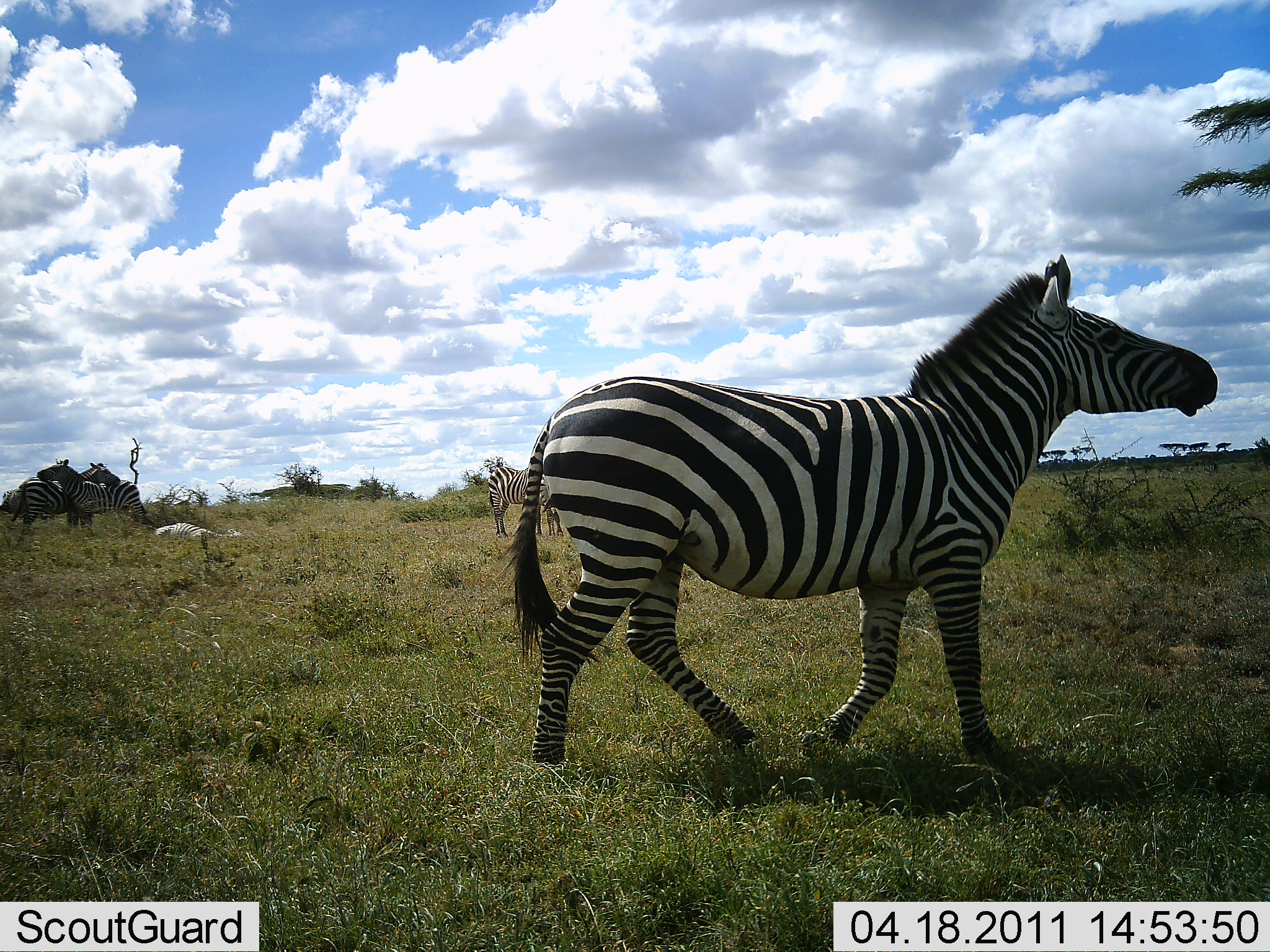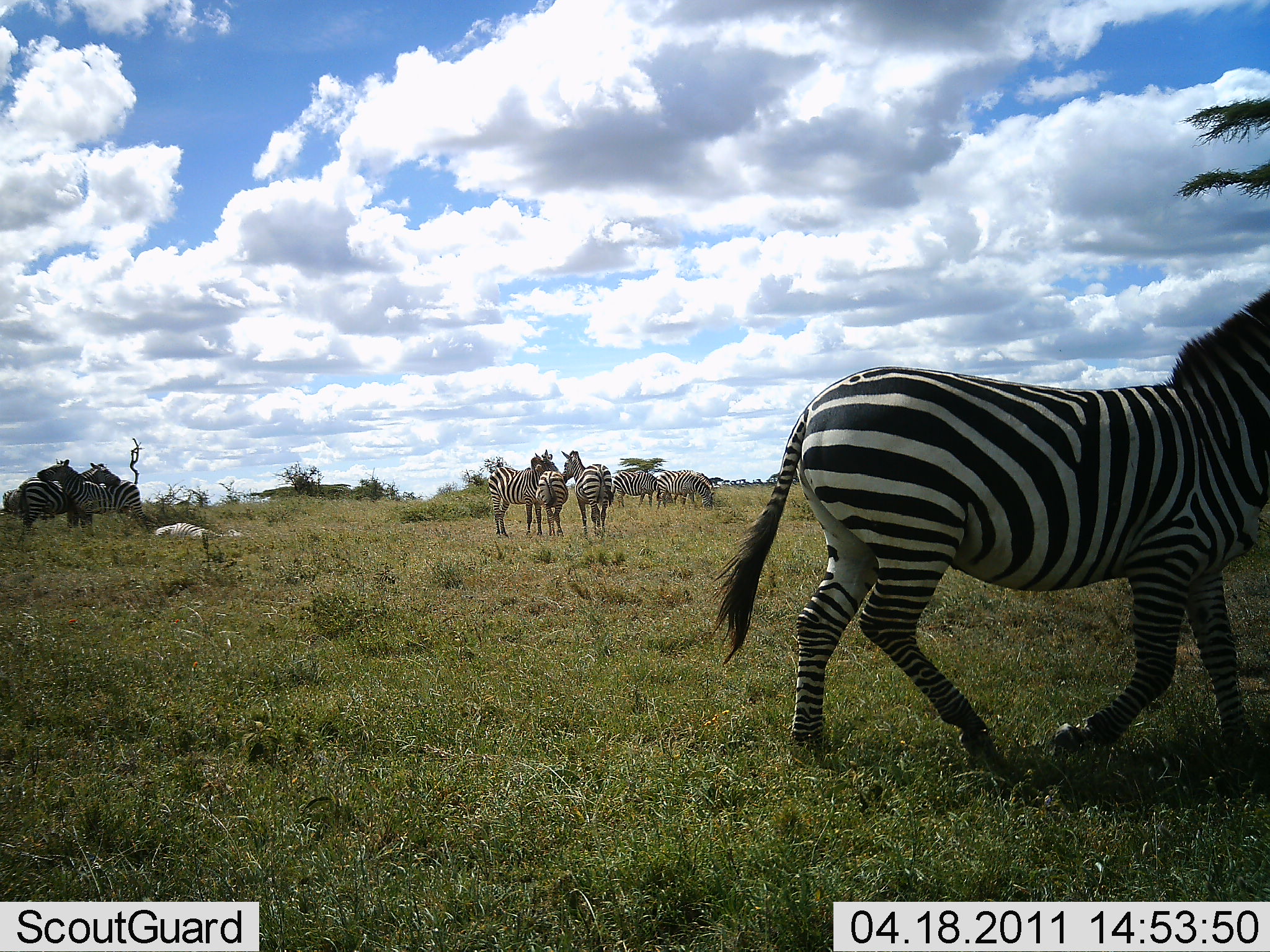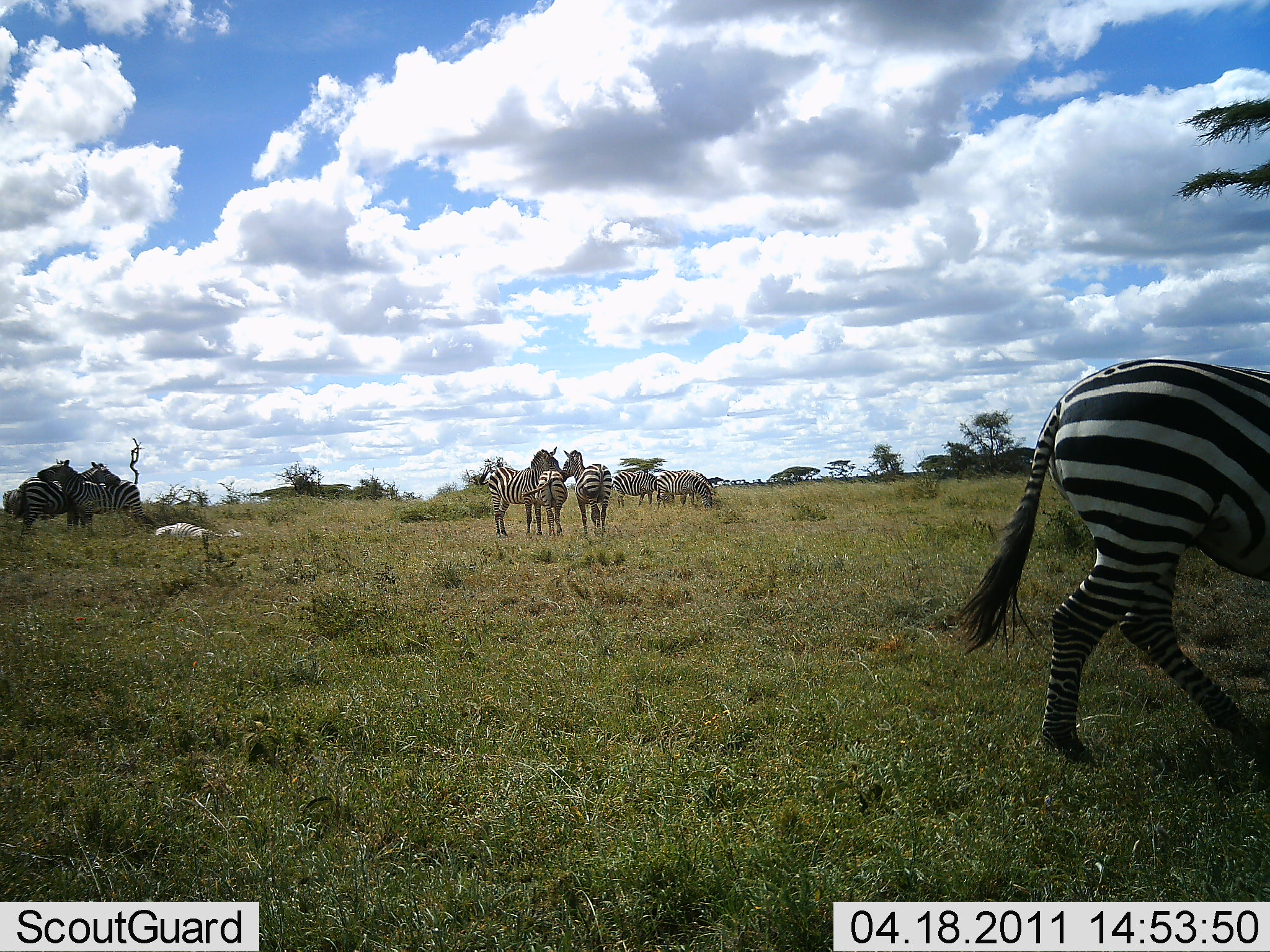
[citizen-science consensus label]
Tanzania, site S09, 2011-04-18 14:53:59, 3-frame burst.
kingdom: Animalia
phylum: Chordata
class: Mammalia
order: Perissodactyla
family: Equidae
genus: Equus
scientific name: Equus quagga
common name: plains zebra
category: zebra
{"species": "zebra (plains zebra) (Equus quagga)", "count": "8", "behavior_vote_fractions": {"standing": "75%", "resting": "17%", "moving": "67%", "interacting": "33%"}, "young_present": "0%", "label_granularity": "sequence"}